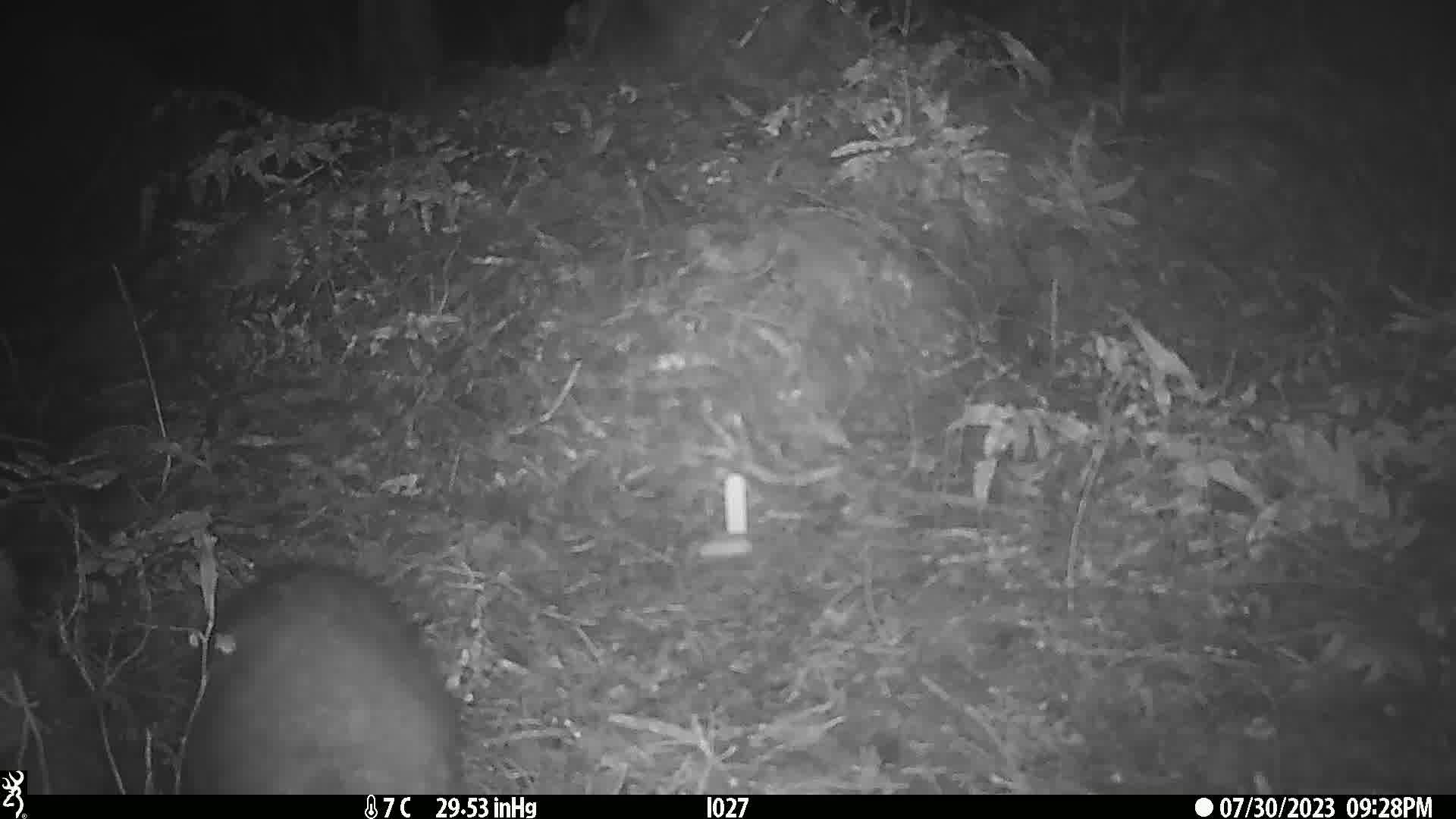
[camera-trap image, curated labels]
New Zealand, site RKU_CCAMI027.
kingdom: Animalia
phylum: Chordata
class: Mammalia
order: Diprotodontia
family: Phalangeridae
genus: Trichosurus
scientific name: Trichosurus vulpecula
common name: common brushtail possum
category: possum